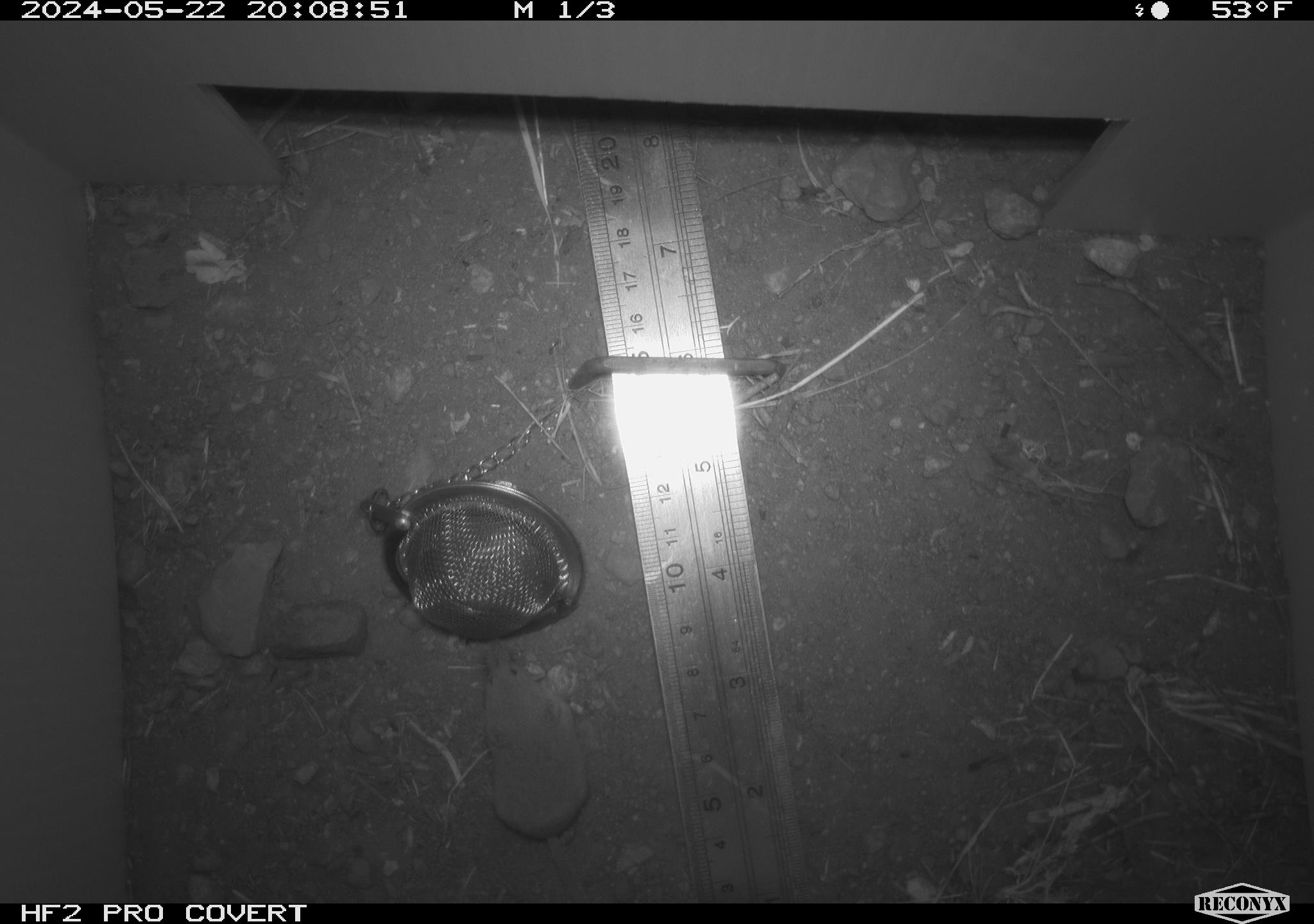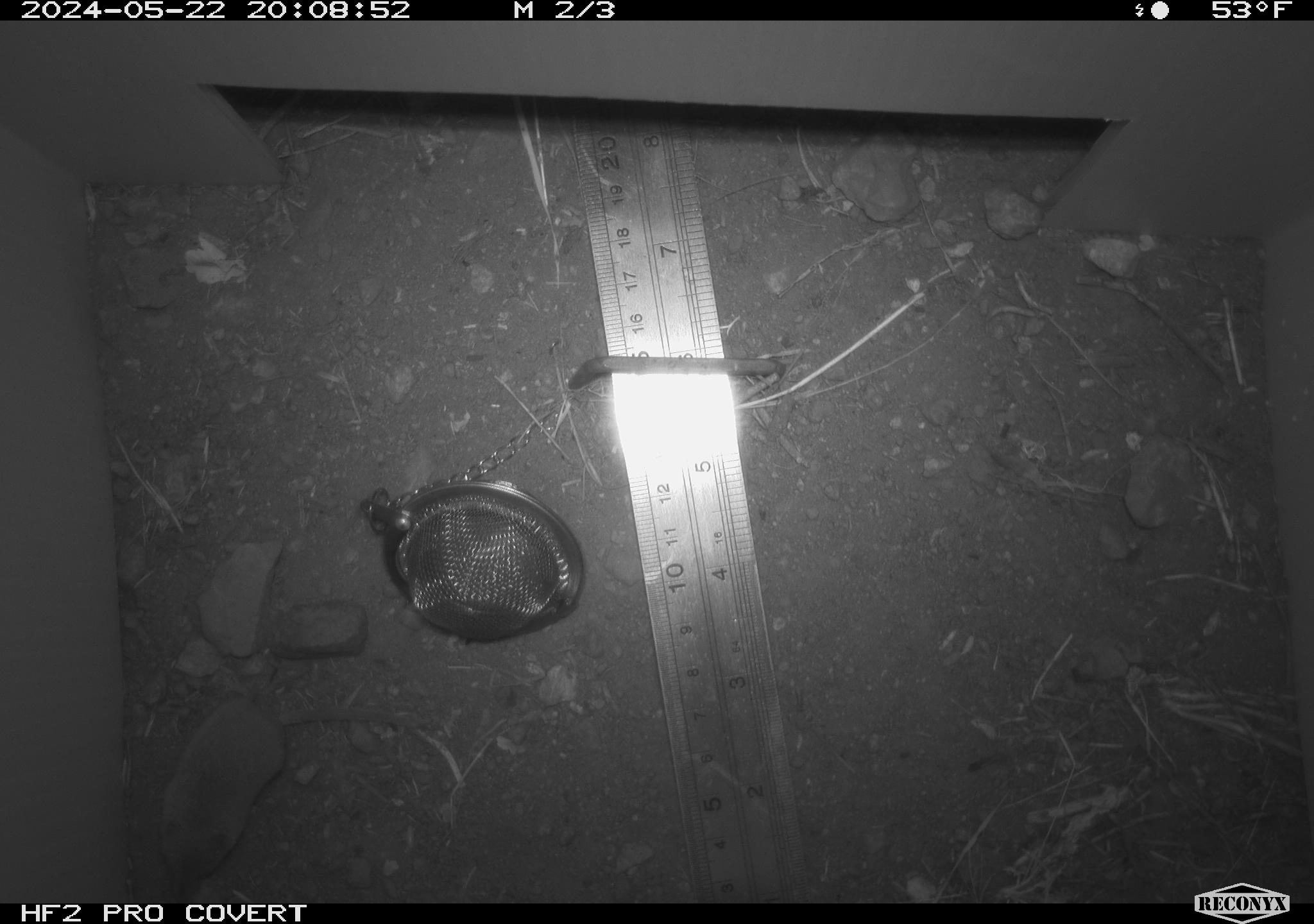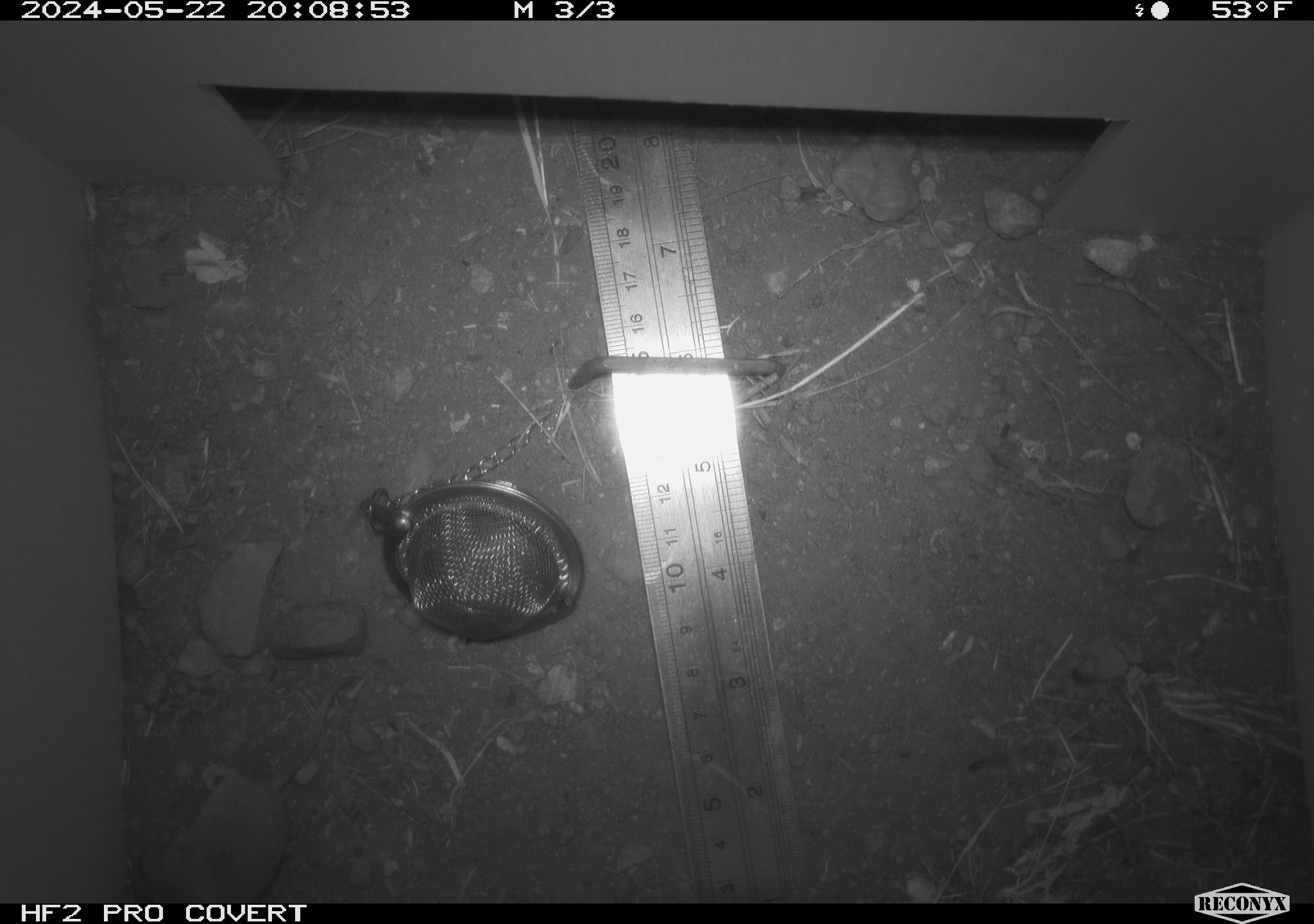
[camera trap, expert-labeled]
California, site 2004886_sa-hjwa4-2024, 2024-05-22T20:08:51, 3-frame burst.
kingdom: Animalia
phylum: Chordata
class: Mammalia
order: Eulipotyphla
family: Soricidae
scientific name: Soricidae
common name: shrews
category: soricidae family